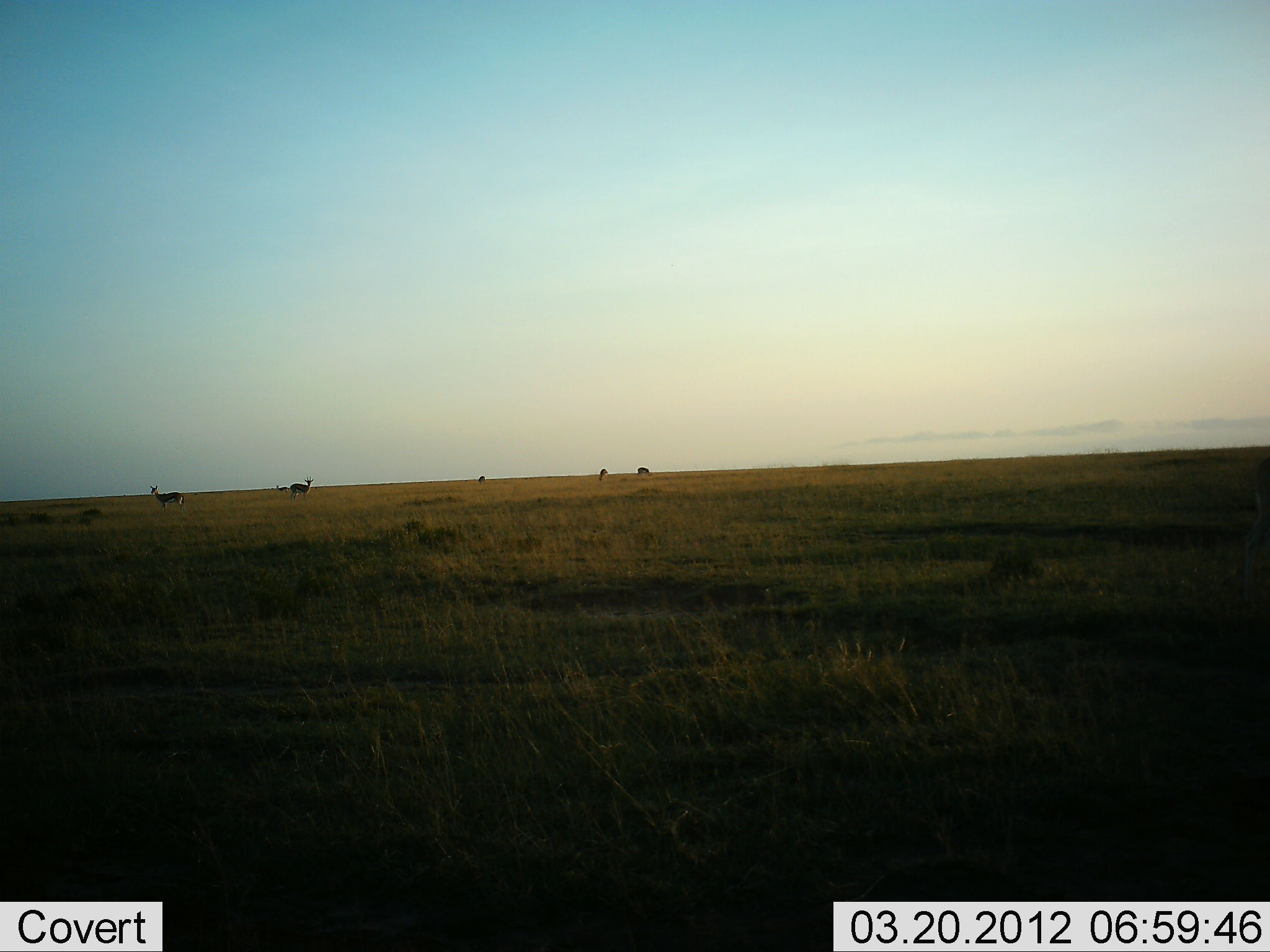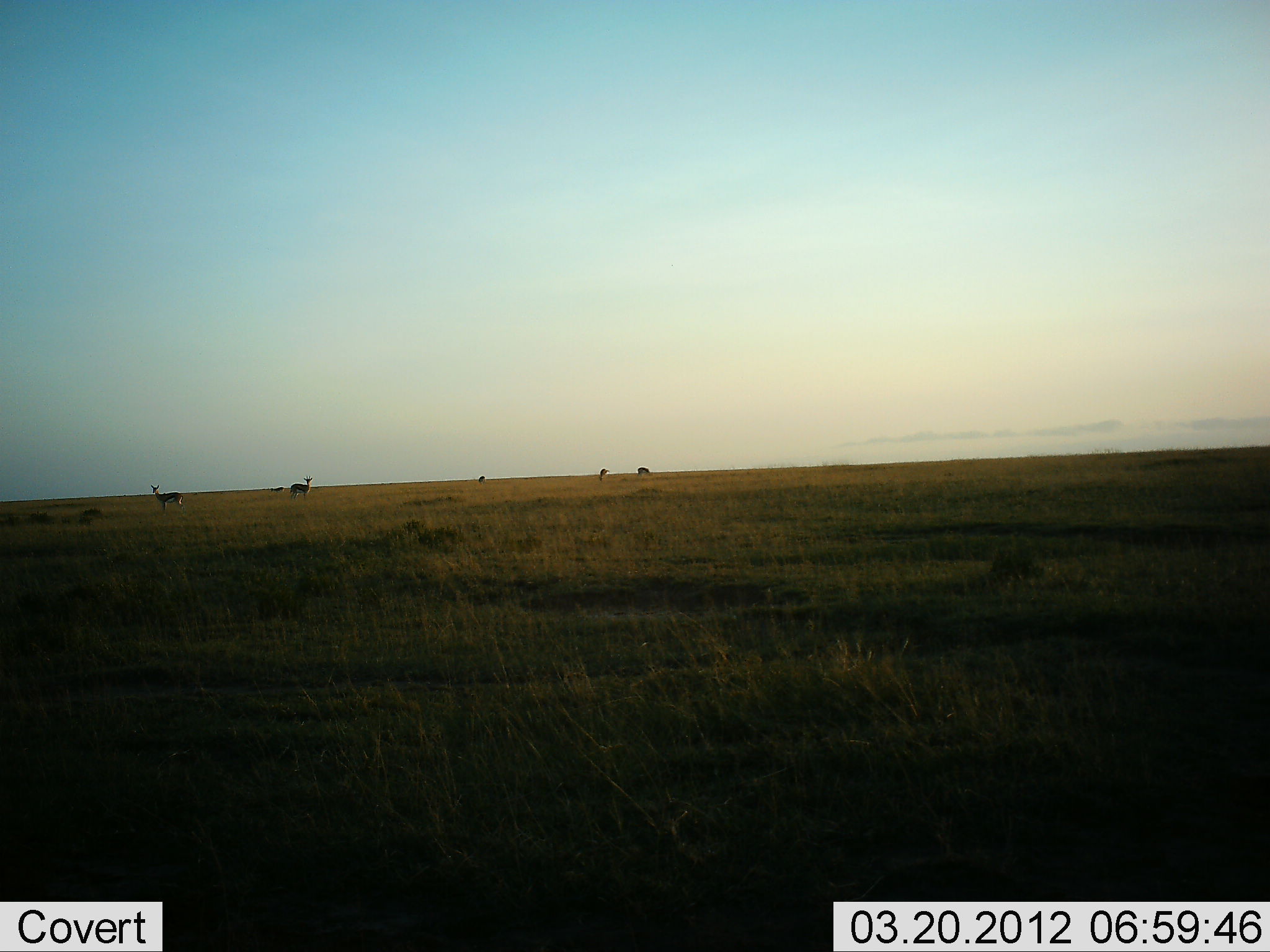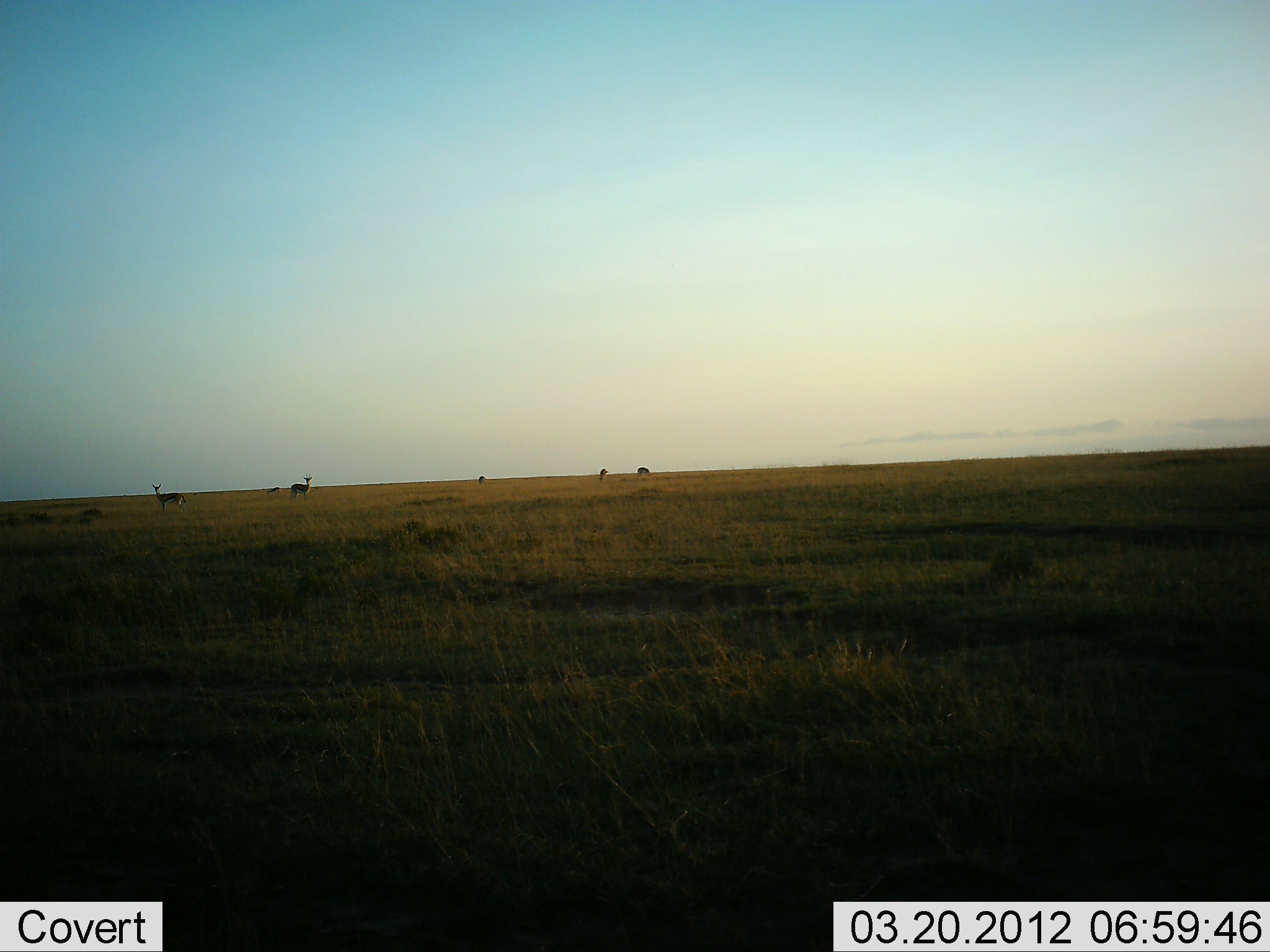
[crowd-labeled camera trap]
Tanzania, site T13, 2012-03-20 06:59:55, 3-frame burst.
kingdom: Animalia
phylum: Chordata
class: Mammalia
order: Artiodactyla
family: Bovidae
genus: Nanger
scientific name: Nanger granti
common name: grant's gazelle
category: gazellegrants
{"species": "gazellegrants (grant's gazelle) (Nanger granti)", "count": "5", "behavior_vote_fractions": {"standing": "93%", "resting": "7%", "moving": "7%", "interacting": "0%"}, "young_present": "7%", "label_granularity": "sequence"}